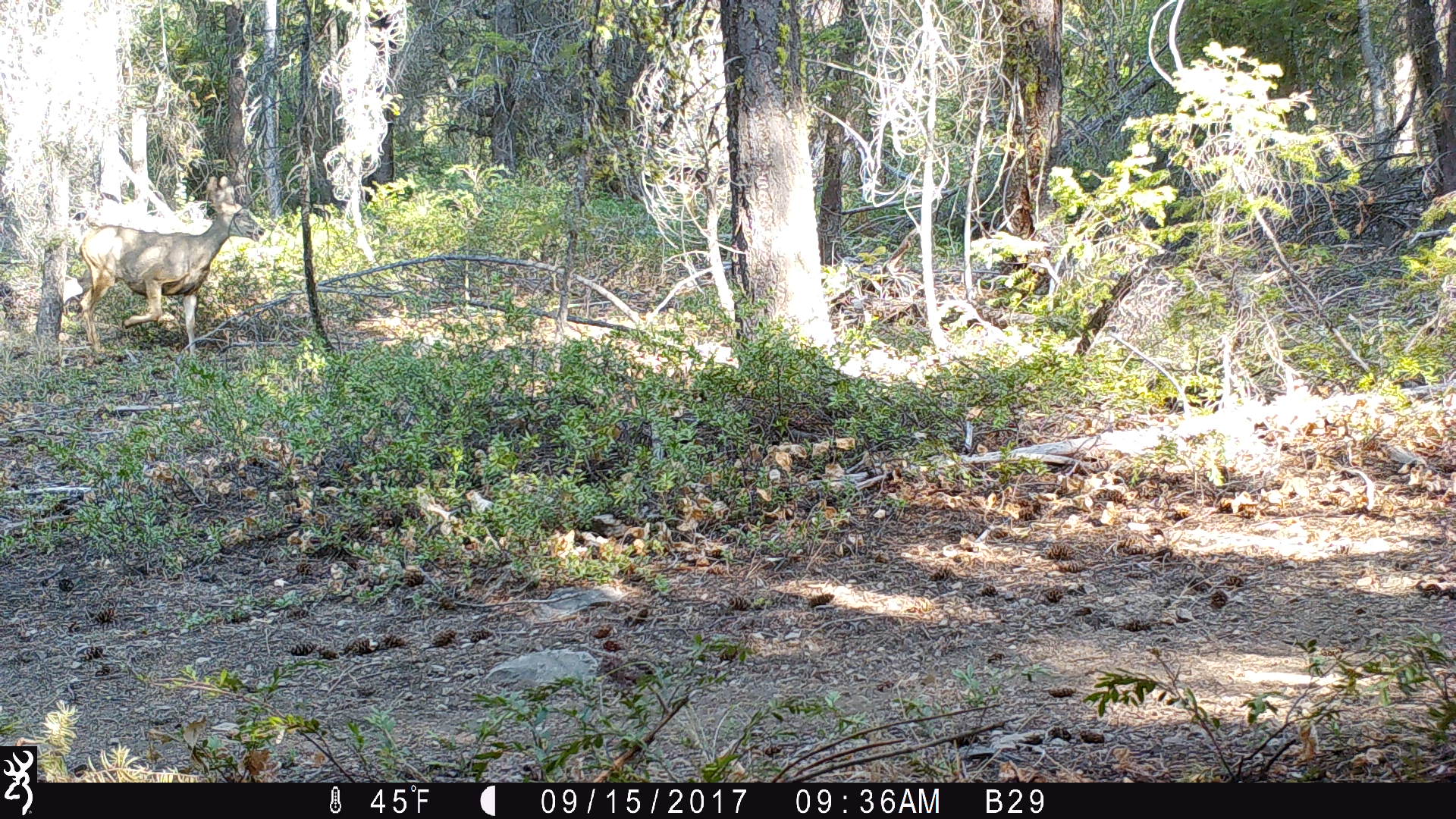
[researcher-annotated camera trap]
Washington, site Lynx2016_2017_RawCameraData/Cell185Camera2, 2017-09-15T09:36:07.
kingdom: Animalia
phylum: Chordata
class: Mammalia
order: Artiodactyla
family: Cervidae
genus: Odocoileus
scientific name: Odocoileus hemionus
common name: mule deer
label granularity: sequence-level